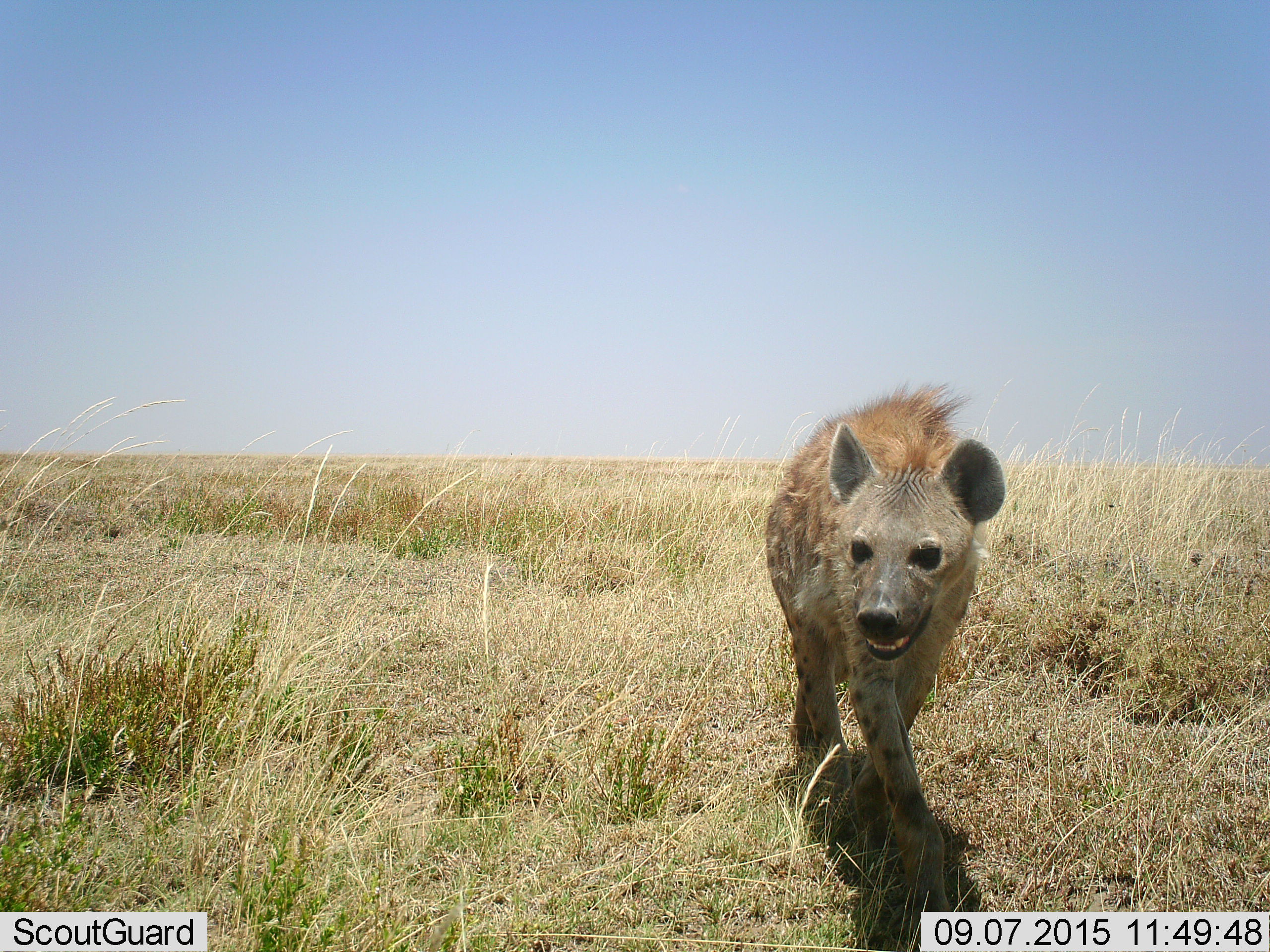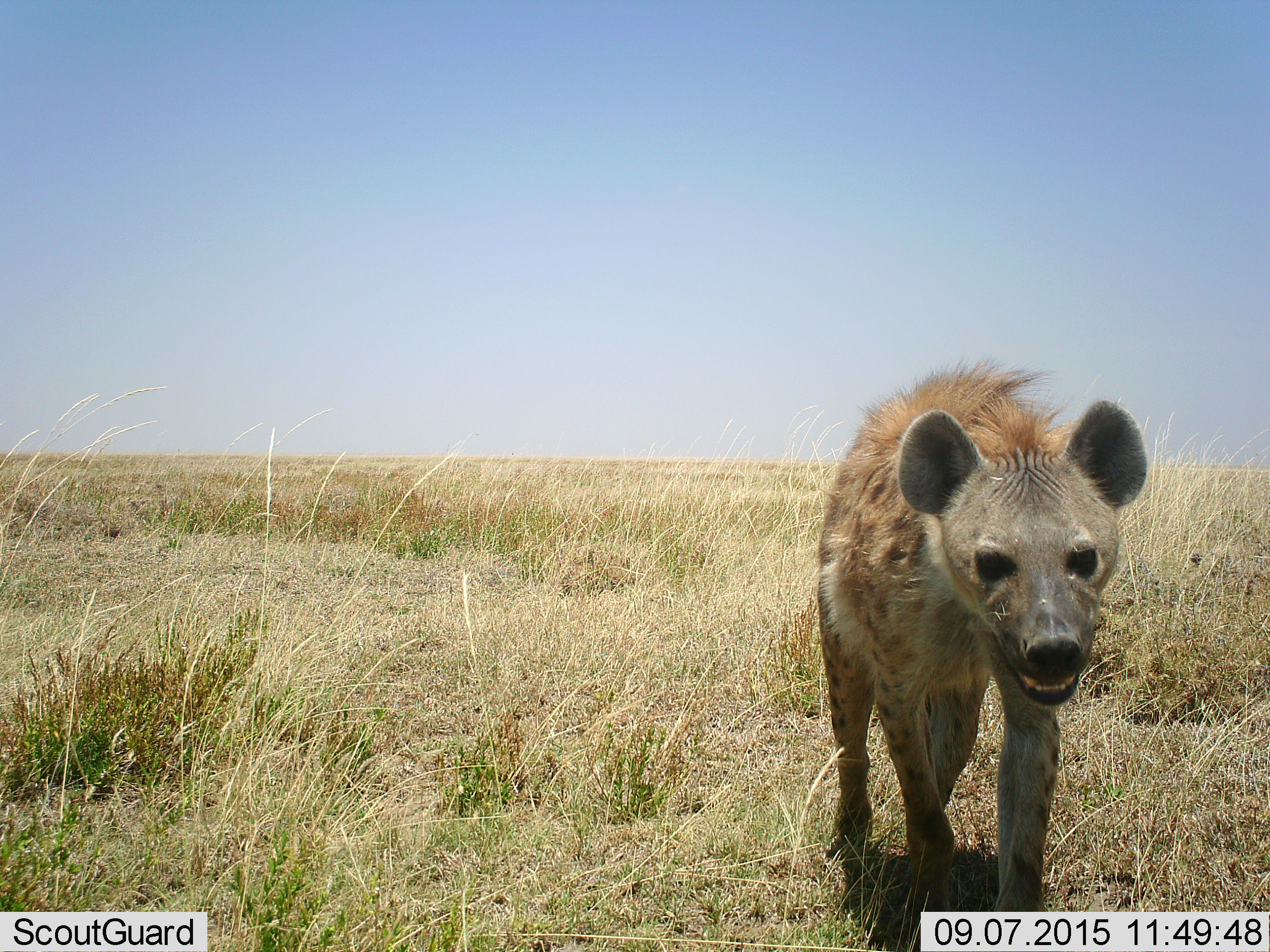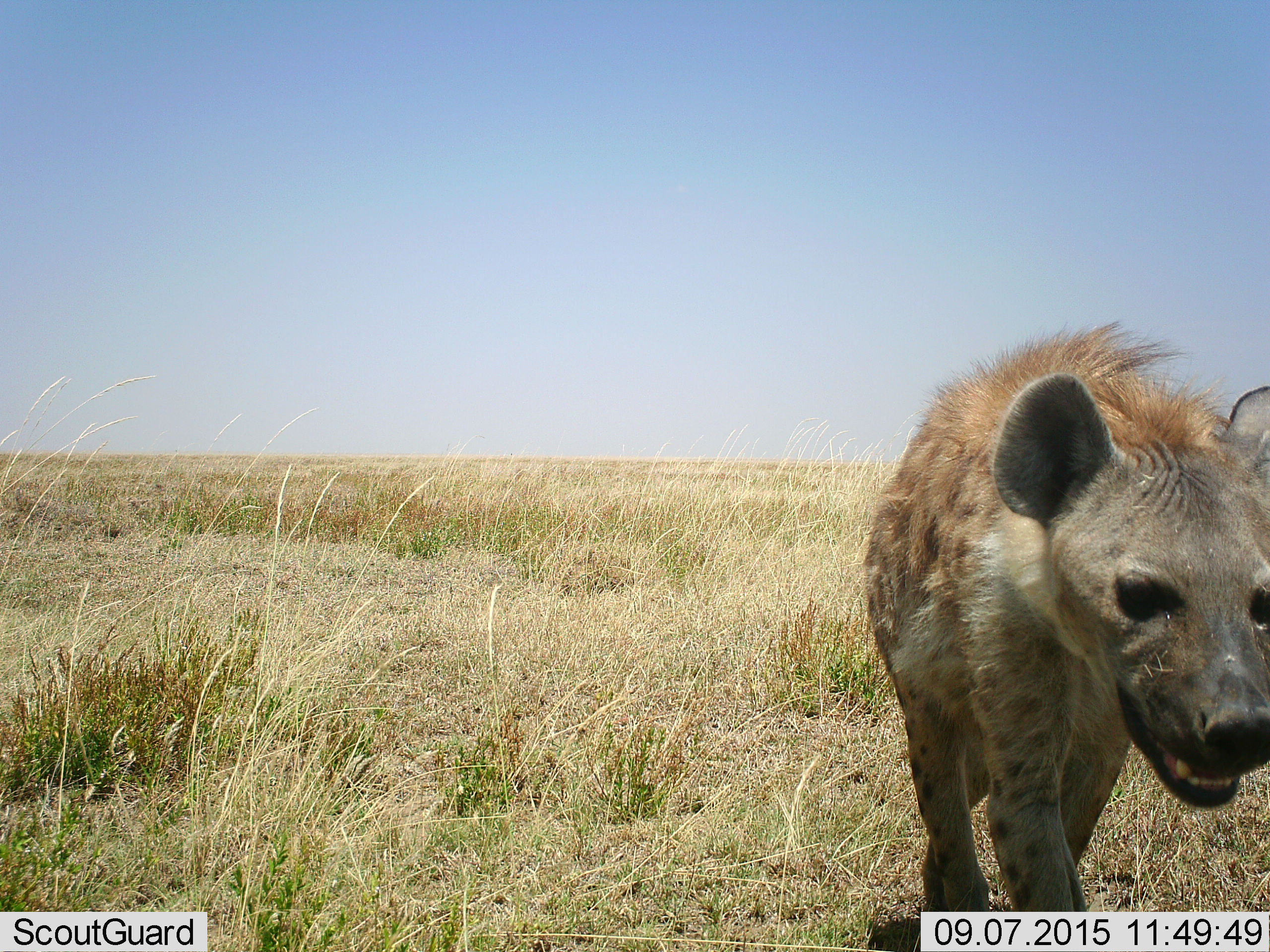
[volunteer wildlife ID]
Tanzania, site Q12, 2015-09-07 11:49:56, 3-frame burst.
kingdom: Animalia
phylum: Chordata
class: Mammalia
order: Carnivora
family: Hyaenidae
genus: Crocuta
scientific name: Crocuta crocuta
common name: spotted hyena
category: hyenaspotted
Hyenaspotted (spotted hyena) (Crocuta crocuta), count 1. Behavior (volunteer vote fractions): standing 0%, resting 0%, moving 100%, interacting 0%. Young present (vote fraction): 0%. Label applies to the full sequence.